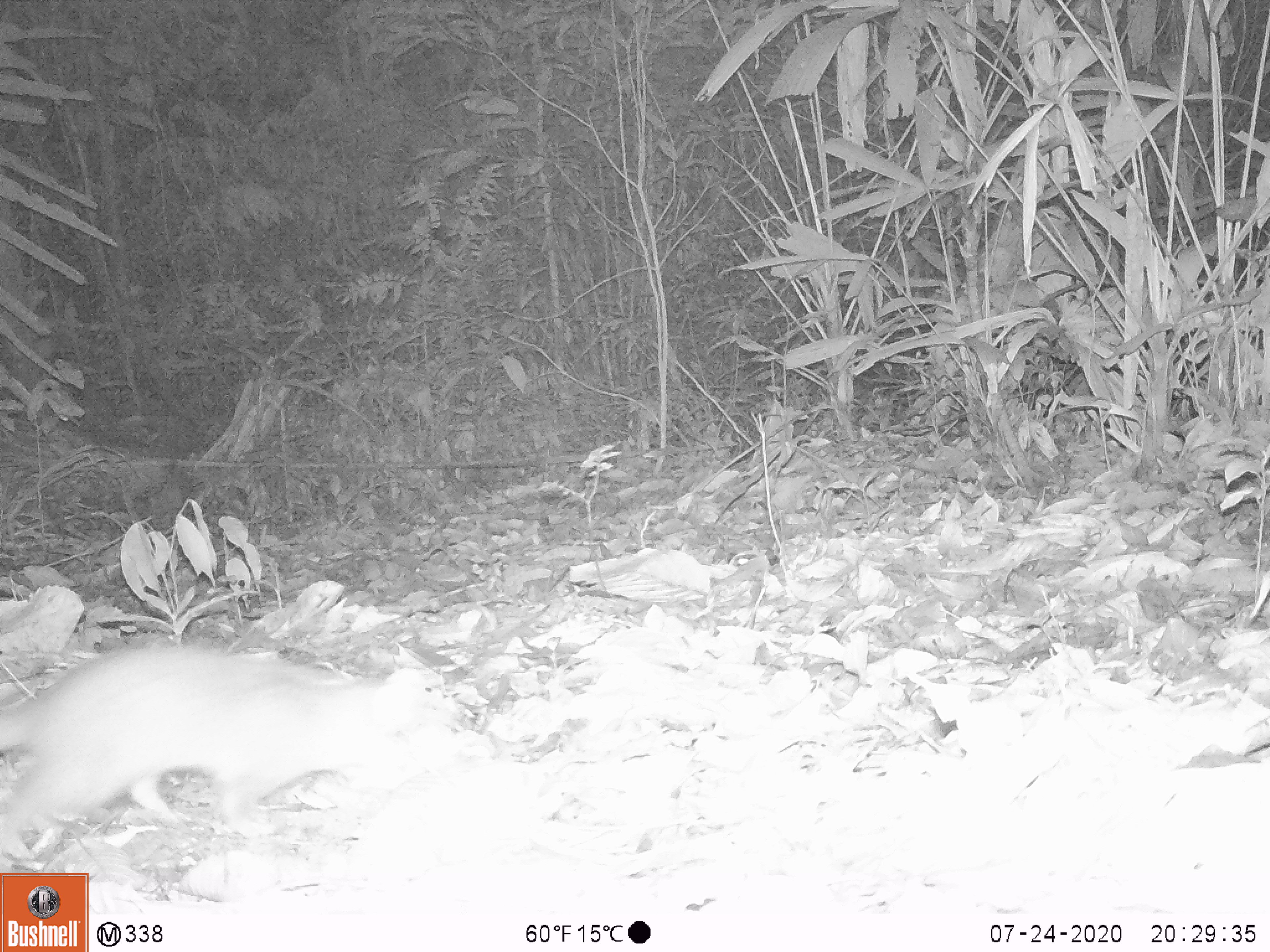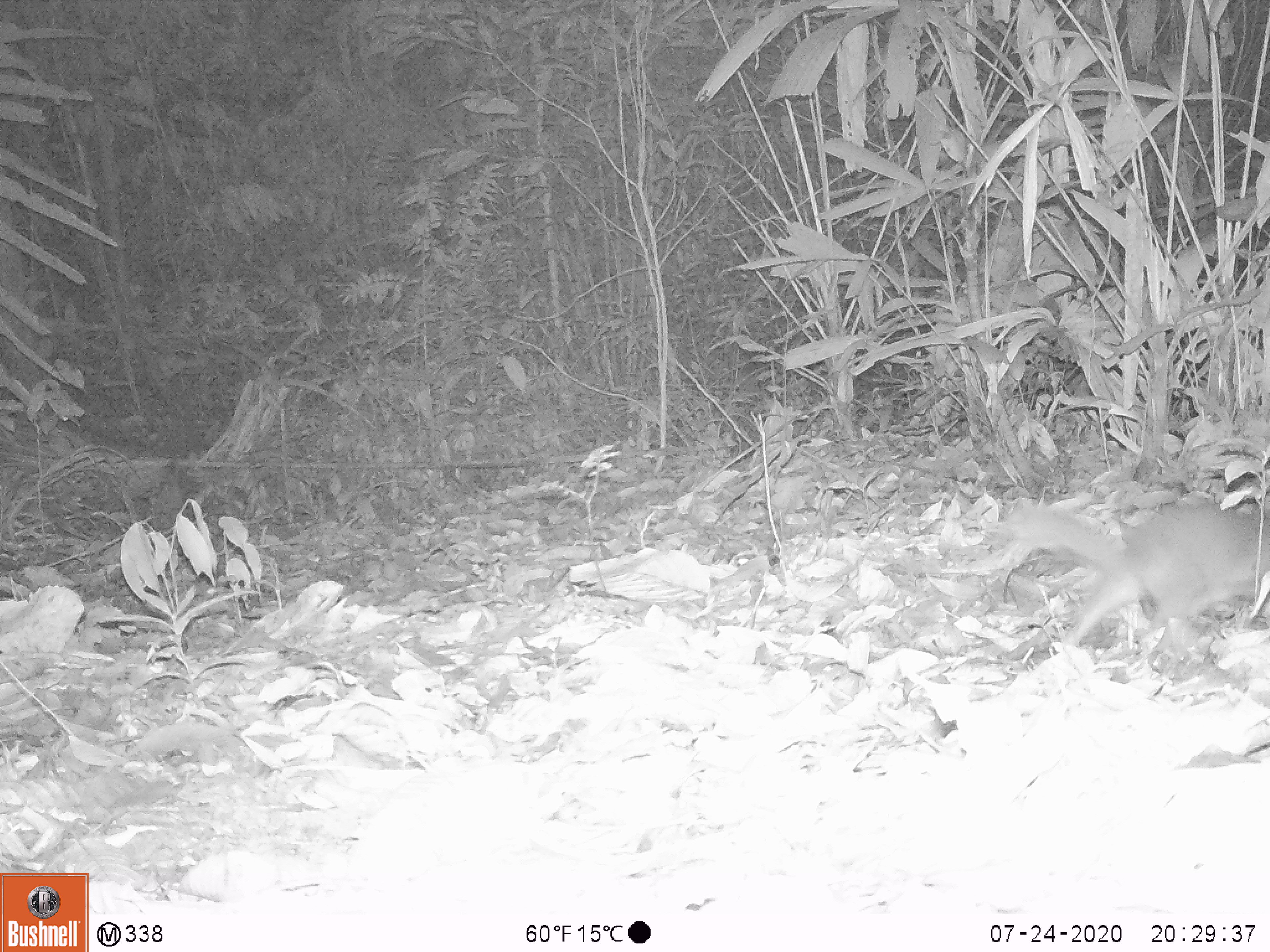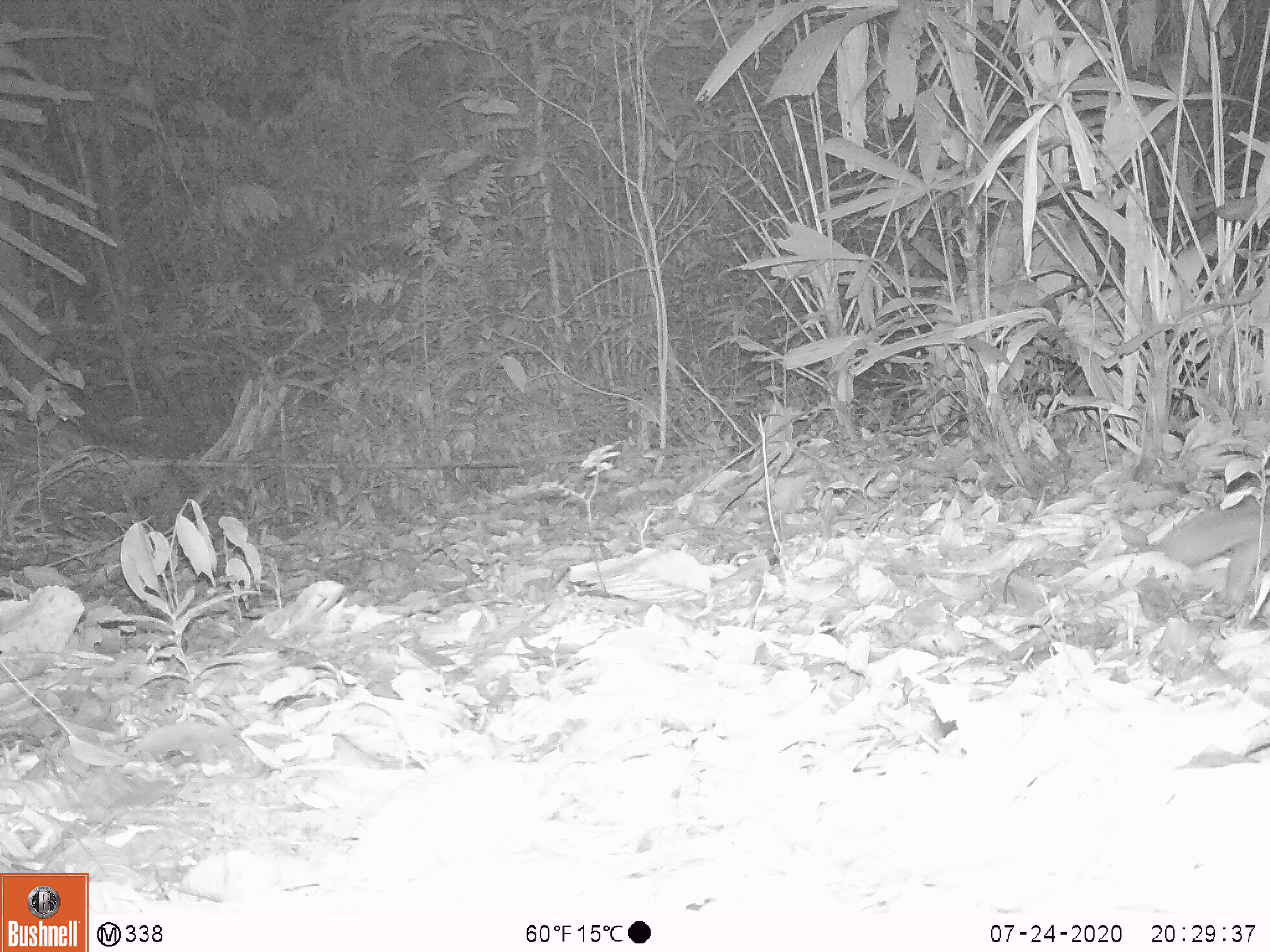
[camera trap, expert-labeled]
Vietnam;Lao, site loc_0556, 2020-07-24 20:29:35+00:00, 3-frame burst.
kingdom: Animalia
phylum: Chordata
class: Mammalia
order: Carnivora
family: Mustelidae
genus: Melogale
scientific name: Melogale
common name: ferret badger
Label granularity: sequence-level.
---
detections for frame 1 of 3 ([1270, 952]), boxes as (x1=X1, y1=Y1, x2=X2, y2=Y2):
ferret badger: (x1=0, y1=638, x2=457, y2=855)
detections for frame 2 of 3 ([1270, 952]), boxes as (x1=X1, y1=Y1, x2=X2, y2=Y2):
ferret badger: (x1=1009, y1=498, x2=1270, y2=670)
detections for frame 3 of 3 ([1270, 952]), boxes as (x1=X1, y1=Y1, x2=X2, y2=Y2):
ferret badger: (x1=1151, y1=494, x2=1270, y2=609)